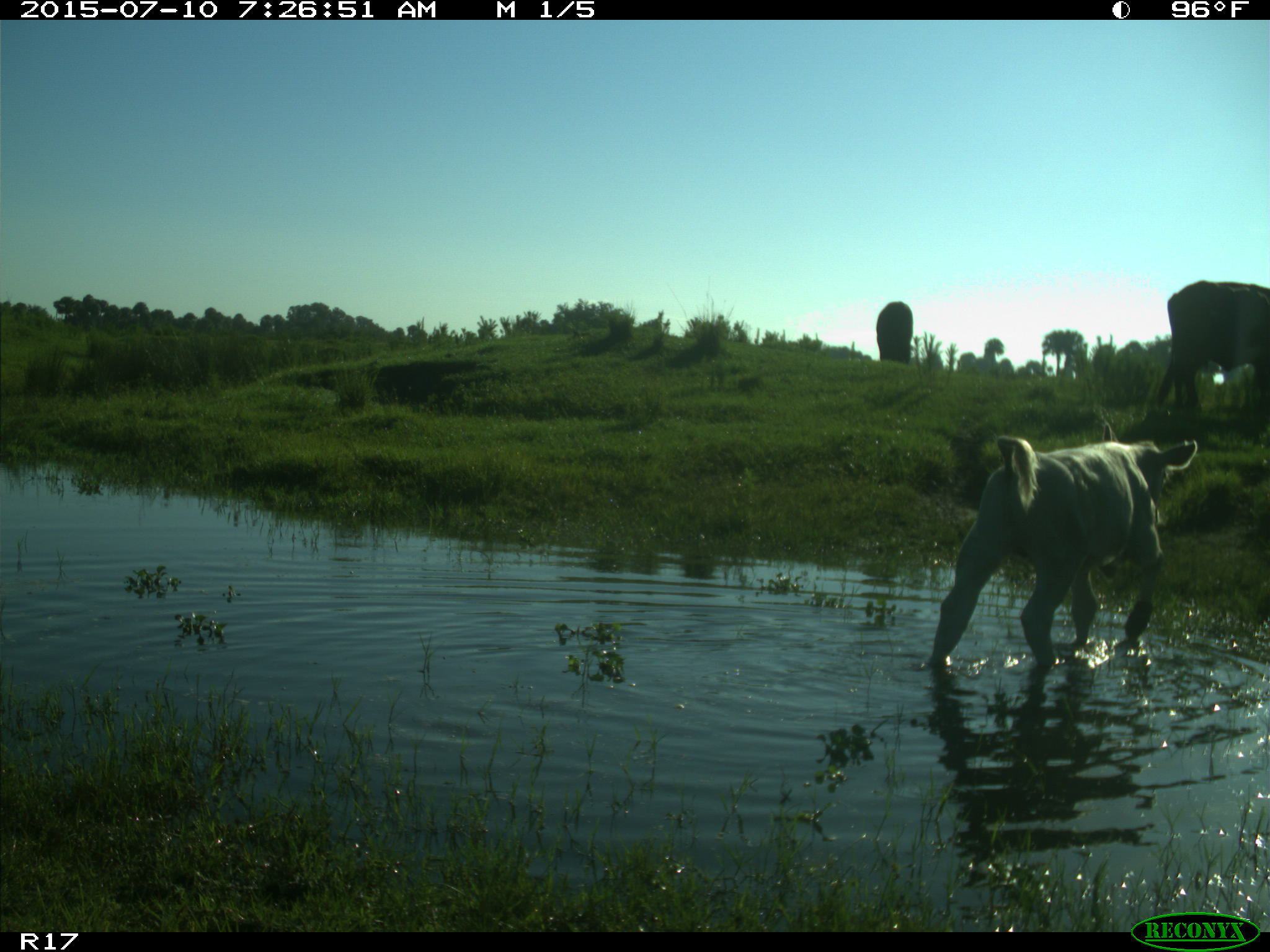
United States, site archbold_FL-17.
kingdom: Animalia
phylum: Chordata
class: Mammalia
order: Artiodactyla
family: Bovidae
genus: Bos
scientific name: Bos taurus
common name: domestic cow